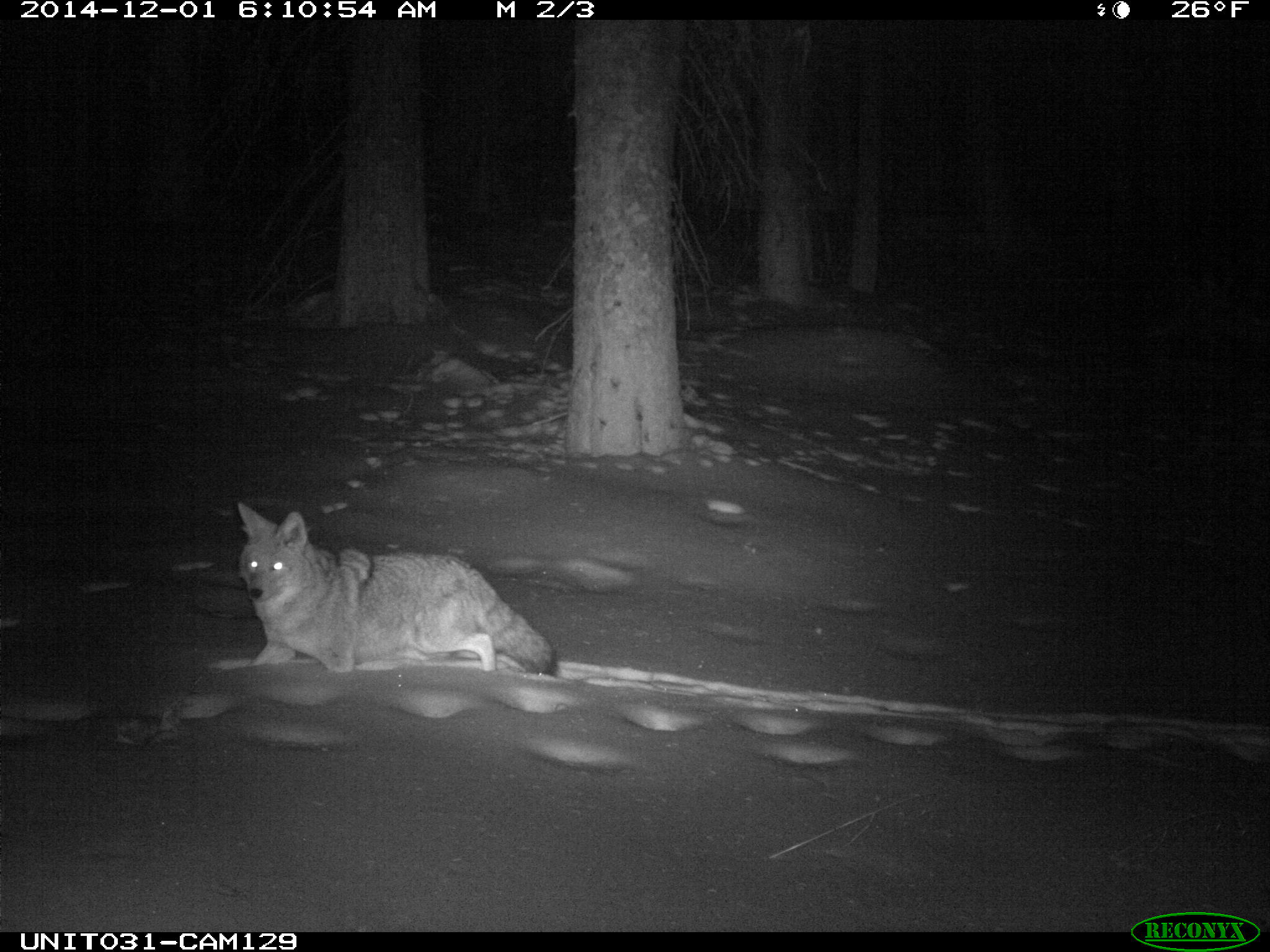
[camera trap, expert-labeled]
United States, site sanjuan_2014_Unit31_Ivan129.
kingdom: Animalia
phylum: Chordata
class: Mammalia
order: Carnivora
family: Canidae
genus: Canis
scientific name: Canis latrans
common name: coyote